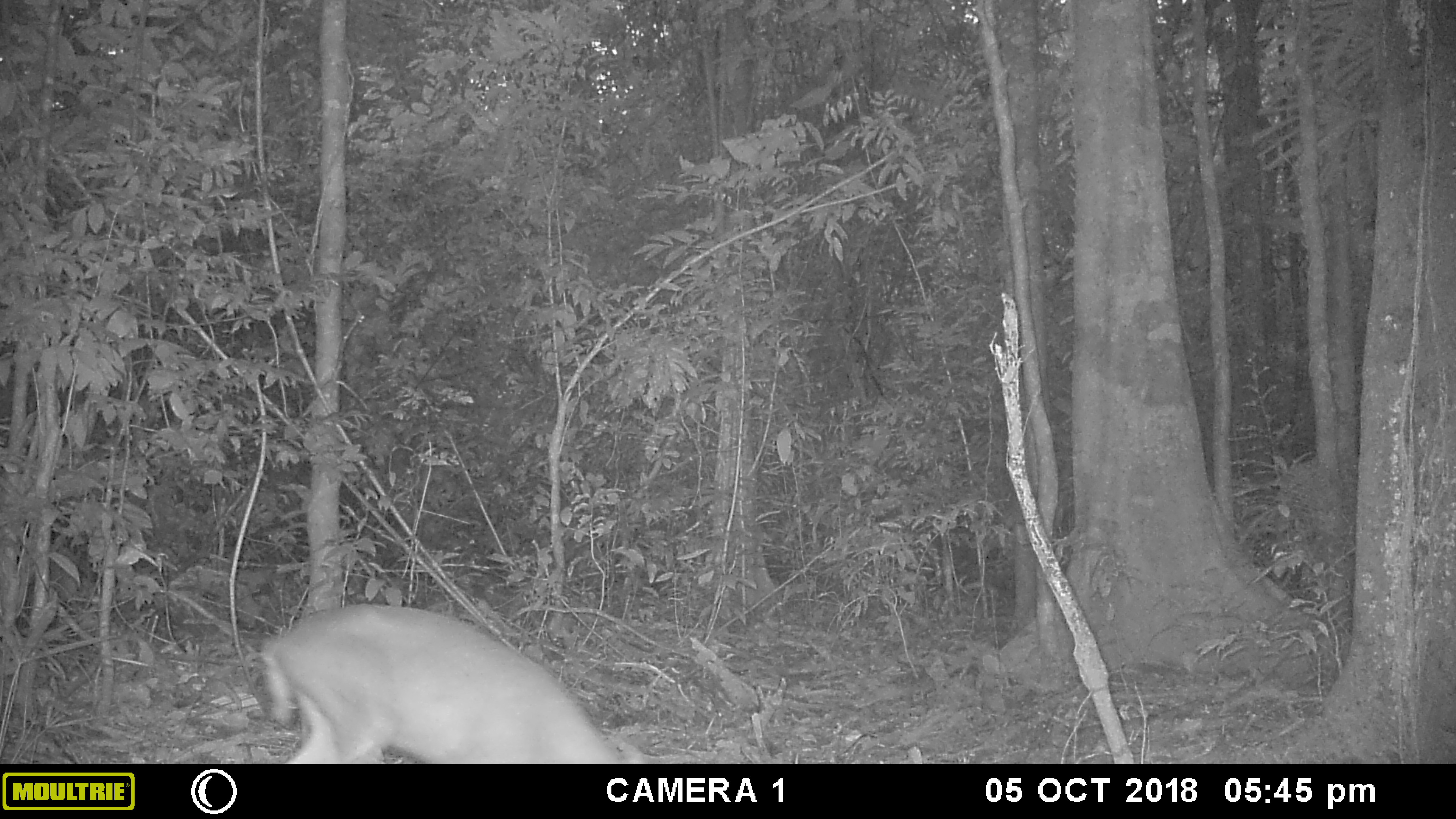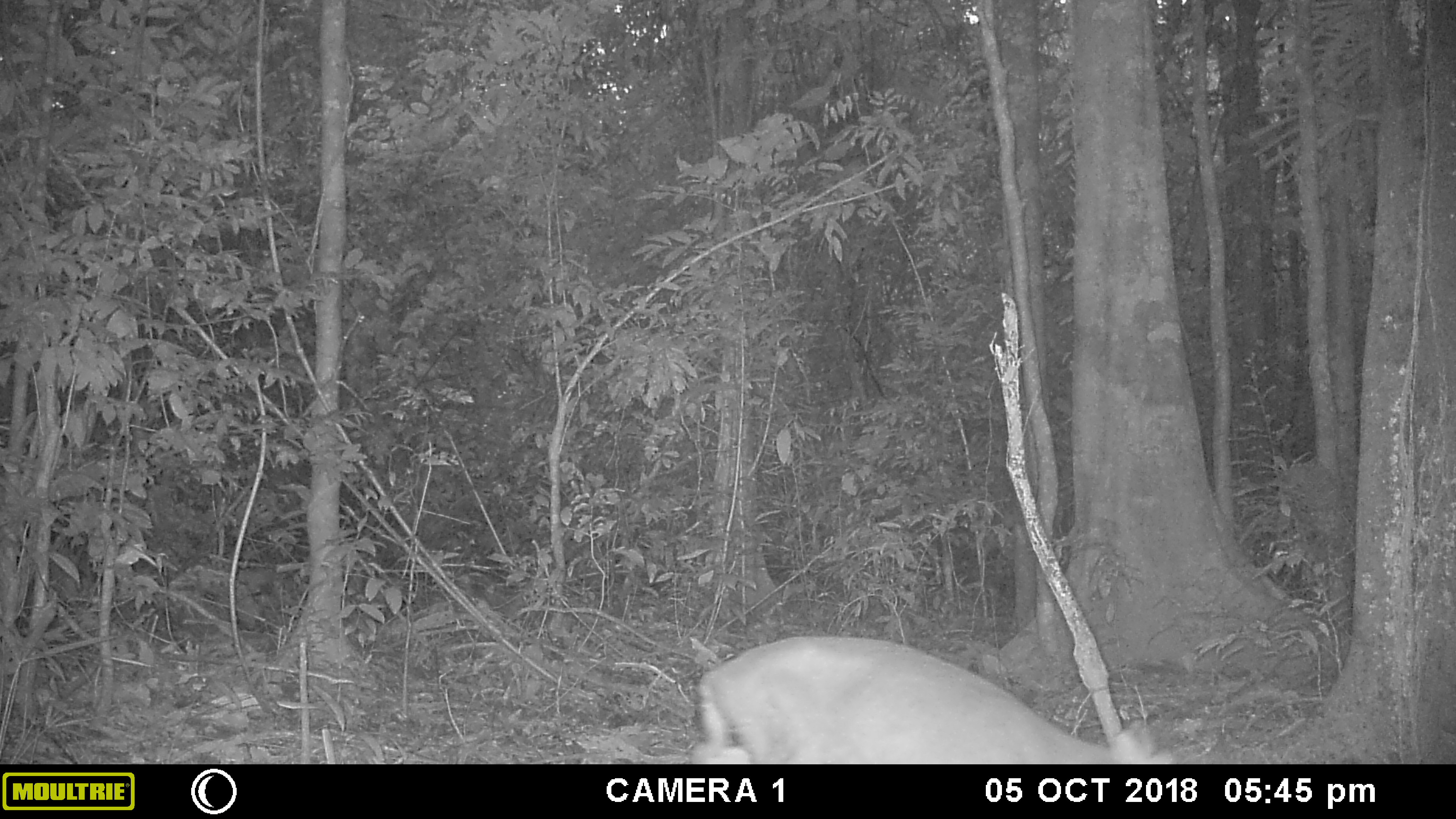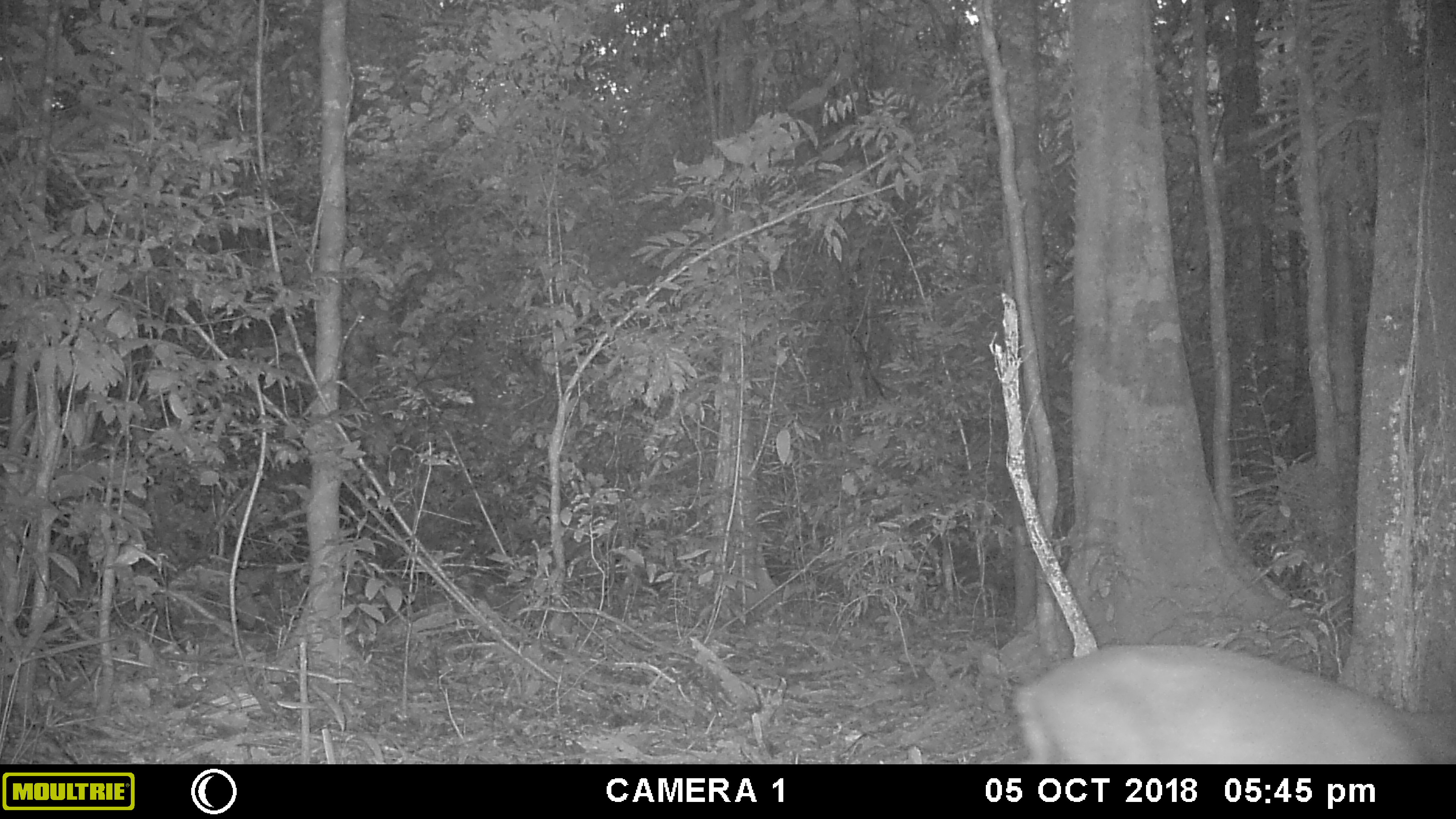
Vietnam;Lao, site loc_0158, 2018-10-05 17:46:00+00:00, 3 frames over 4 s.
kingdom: Animalia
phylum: Chordata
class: Mammalia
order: Artiodactyla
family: Cervidae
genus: Muntiacus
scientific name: Muntiacus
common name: muntjacs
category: unidentified muntjac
Unidentified muntjac (muntjacs) (Muntiacus). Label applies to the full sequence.